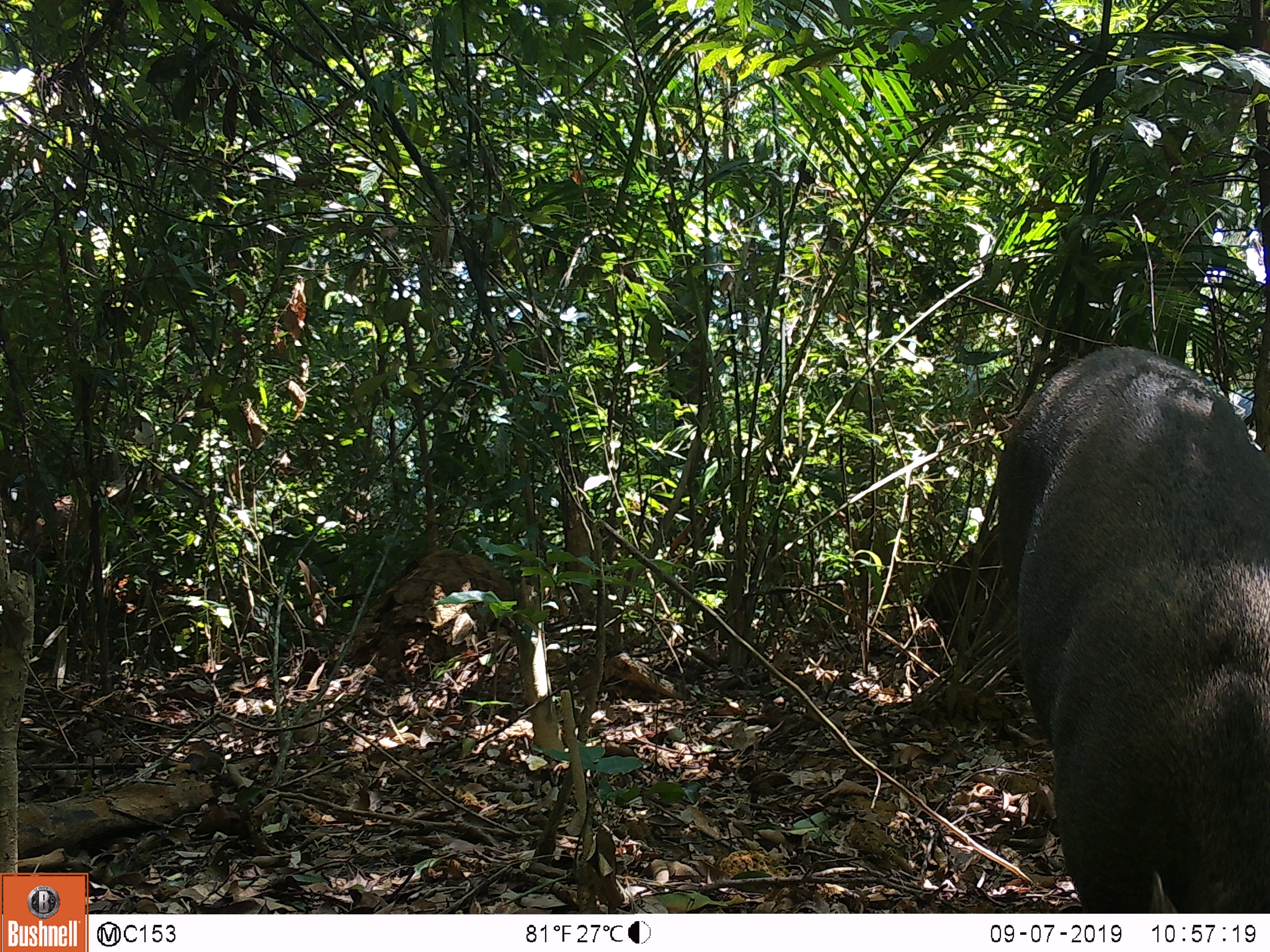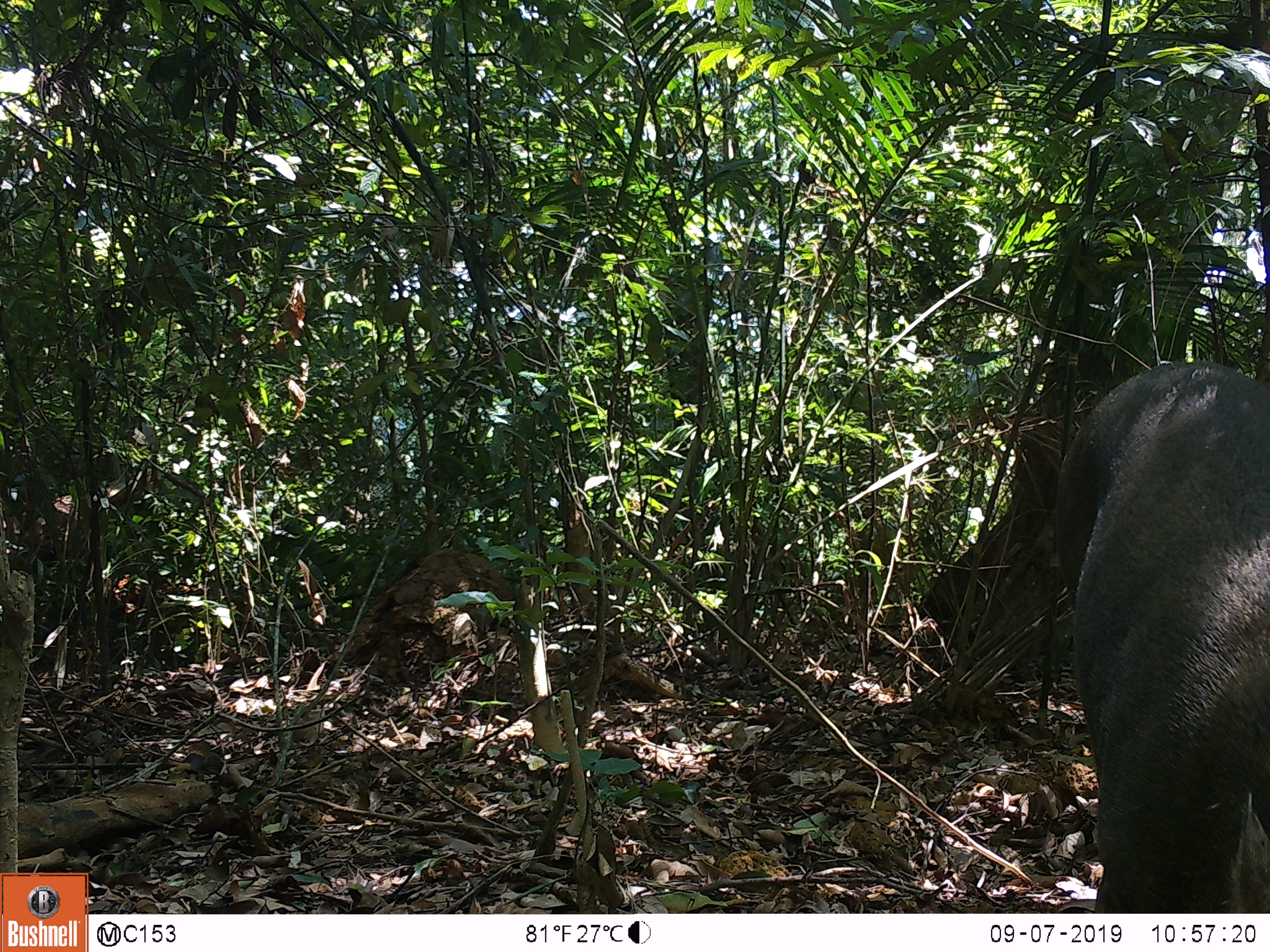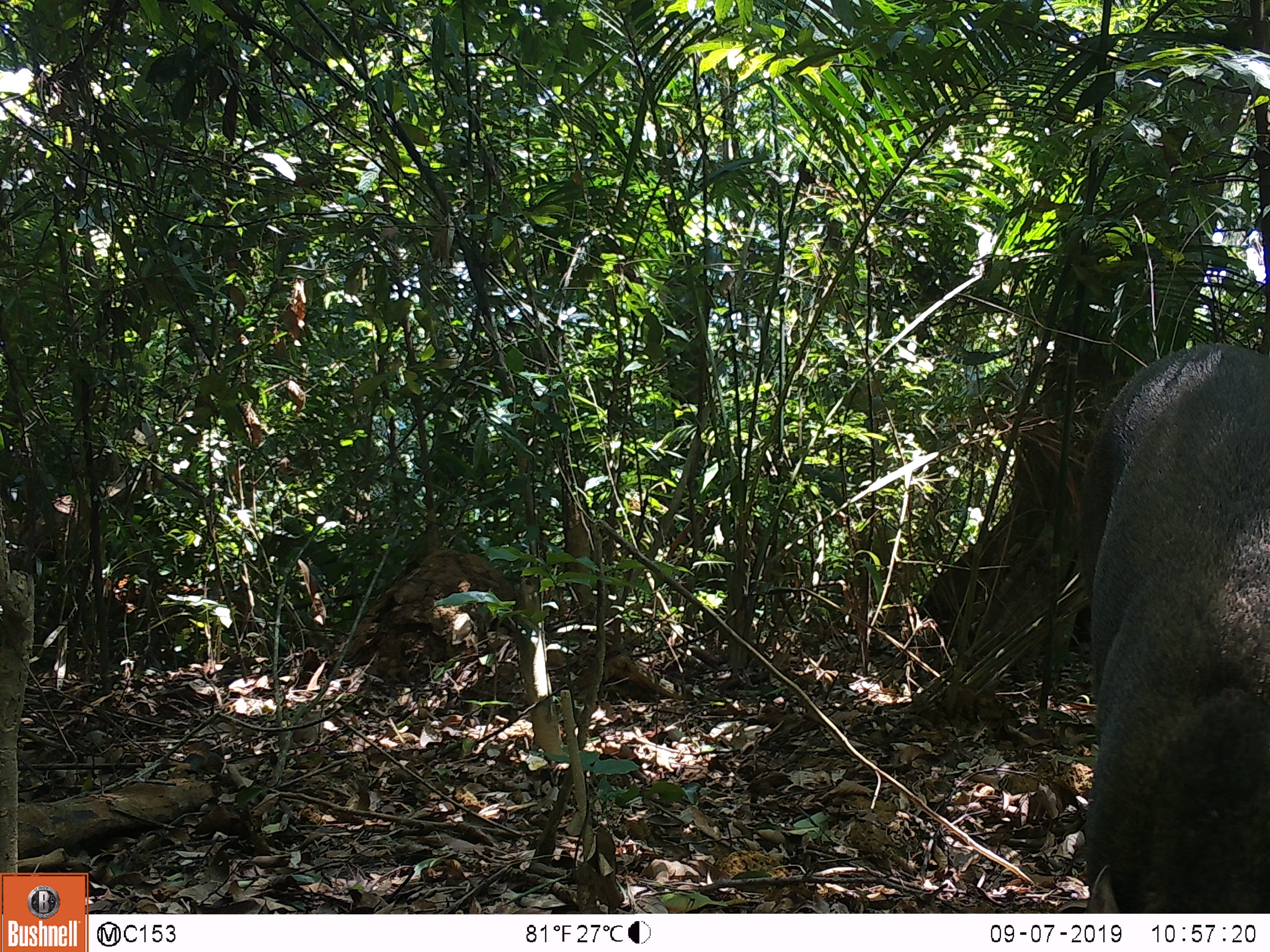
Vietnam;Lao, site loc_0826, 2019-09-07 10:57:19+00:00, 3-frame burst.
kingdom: Animalia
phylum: Chordata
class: Mammalia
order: Artiodactyla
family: Suidae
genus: Sus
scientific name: Sus scrofa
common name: eurasian wild pig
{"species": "eurasian wild pig (Sus scrofa)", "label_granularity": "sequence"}